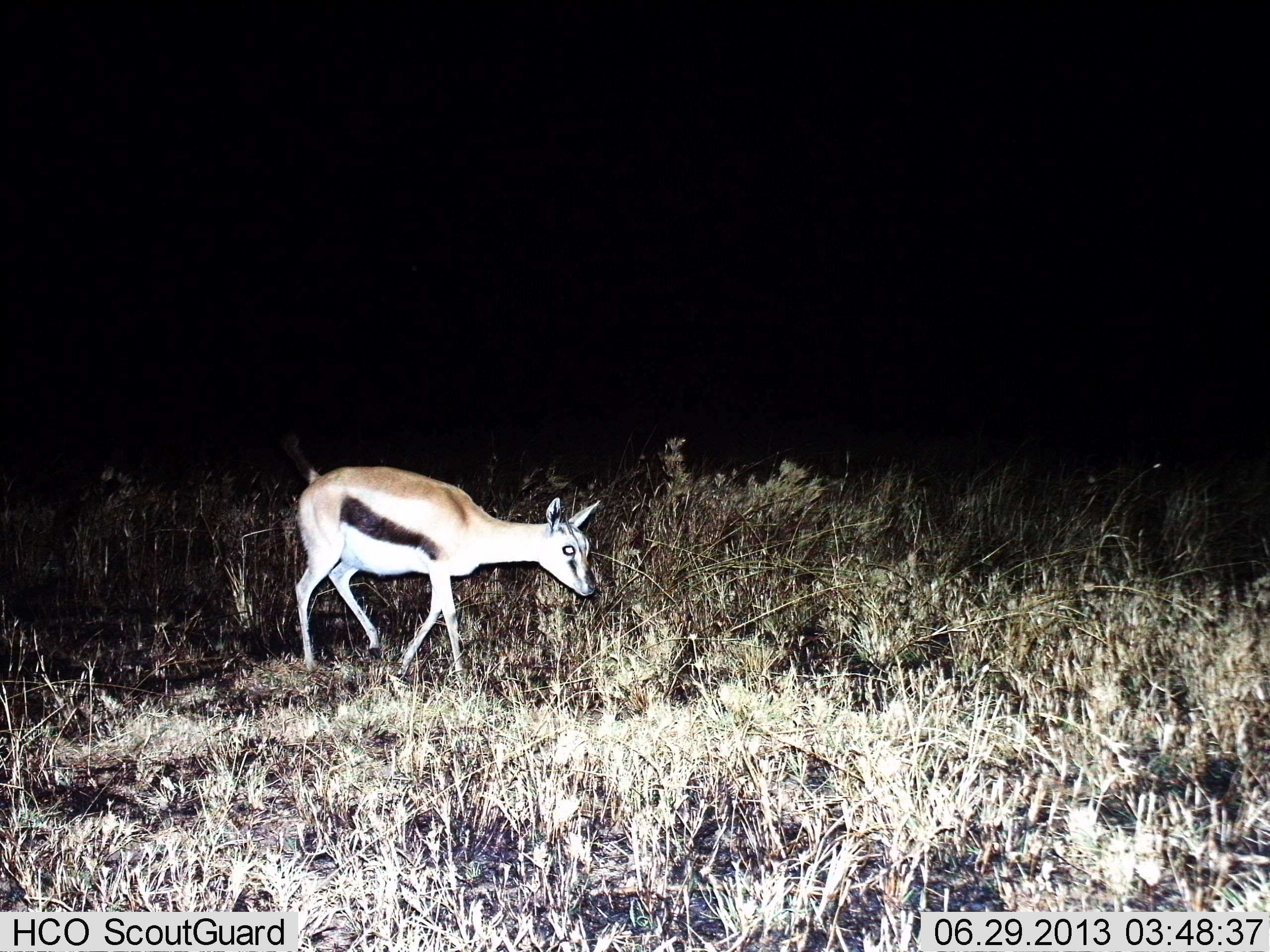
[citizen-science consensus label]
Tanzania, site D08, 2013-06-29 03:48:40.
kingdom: Animalia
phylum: Chordata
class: Mammalia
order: Artiodactyla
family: Bovidae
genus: Eudorcas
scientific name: Eudorcas thomsonii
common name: thomson's gazelle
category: gazellethomsons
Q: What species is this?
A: Gazellethomsons (thomson's gazelle) (Eudorcas thomsonii).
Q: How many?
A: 1.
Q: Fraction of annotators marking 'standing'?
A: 21%.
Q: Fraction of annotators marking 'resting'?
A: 0%.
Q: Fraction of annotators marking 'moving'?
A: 75%.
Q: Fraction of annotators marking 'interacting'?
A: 0%.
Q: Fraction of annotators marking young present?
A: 8%.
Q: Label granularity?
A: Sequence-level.